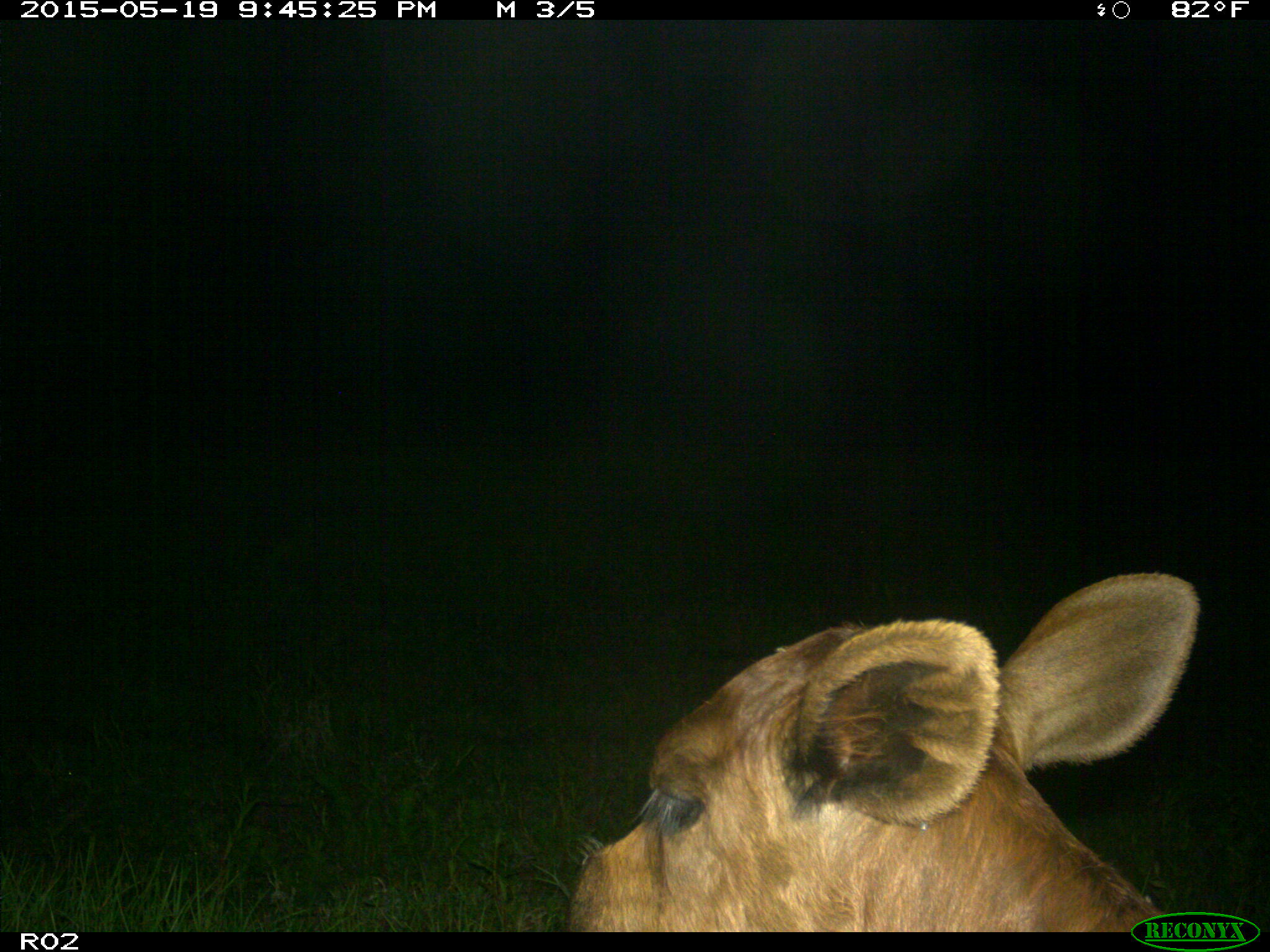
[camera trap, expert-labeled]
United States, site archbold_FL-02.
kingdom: Animalia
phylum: Chordata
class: Mammalia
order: Artiodactyla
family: Bovidae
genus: Bos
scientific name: Bos taurus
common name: domestic cow